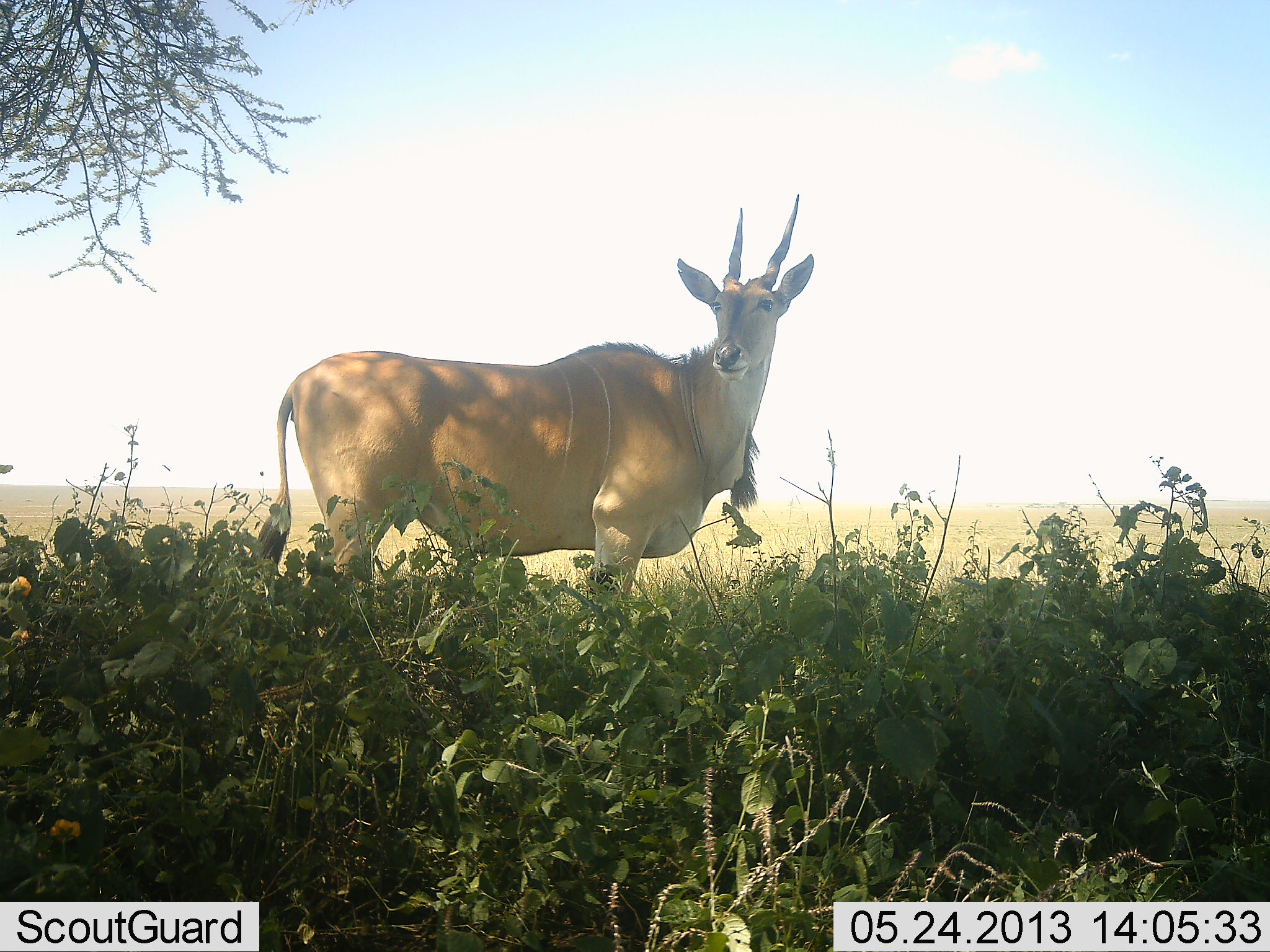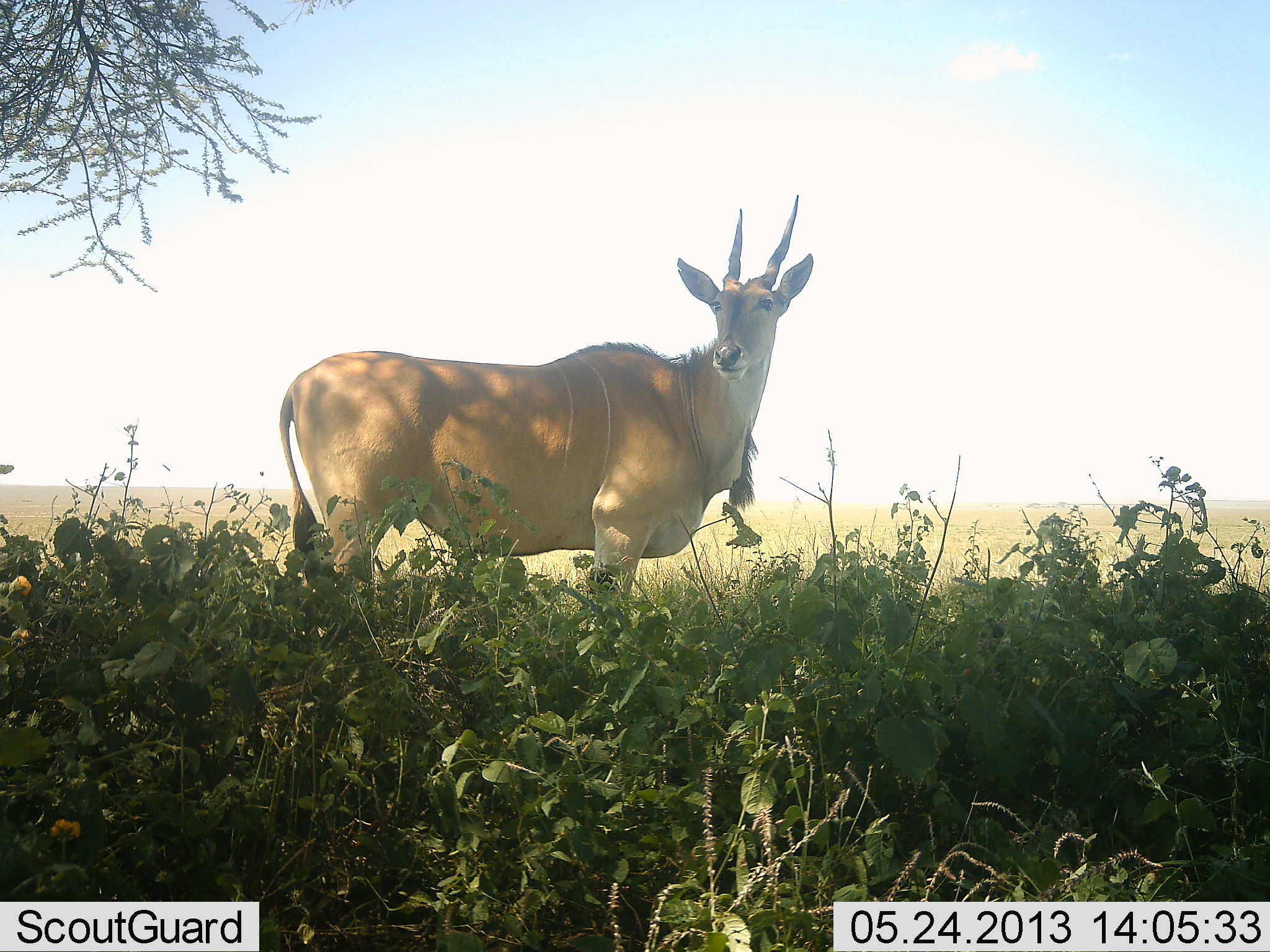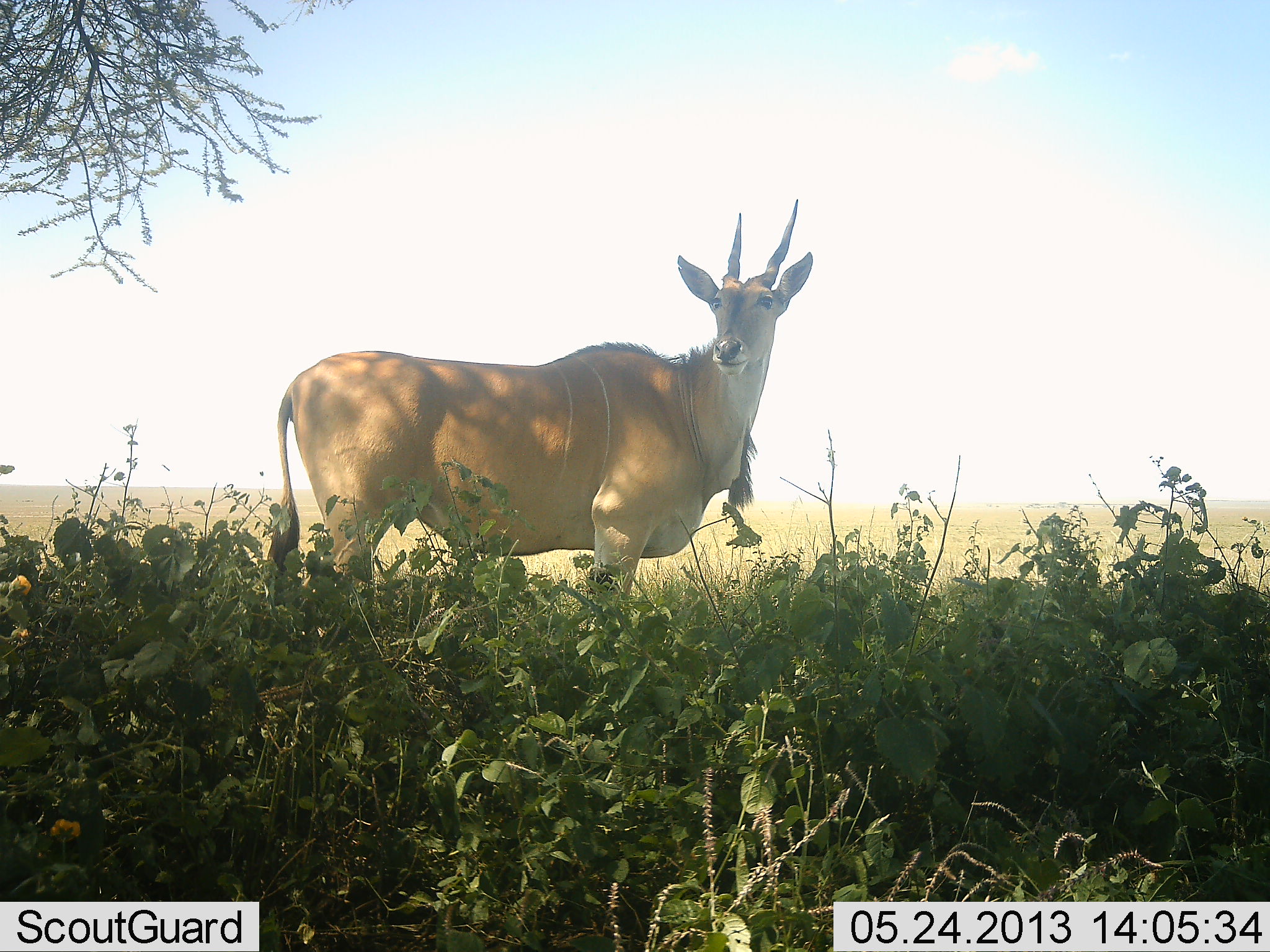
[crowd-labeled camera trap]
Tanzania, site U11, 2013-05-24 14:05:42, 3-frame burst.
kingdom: Animalia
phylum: Chordata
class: Mammalia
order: Artiodactyla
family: Bovidae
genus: Tragelaphus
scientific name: Tragelaphus oryx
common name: eland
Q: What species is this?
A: Eland (Tragelaphus oryx).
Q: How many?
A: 1.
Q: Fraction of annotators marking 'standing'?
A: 100%.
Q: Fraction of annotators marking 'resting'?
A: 6%.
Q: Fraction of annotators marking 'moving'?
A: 0%.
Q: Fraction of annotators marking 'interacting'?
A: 0%.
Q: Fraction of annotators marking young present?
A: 0%.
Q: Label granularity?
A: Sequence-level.